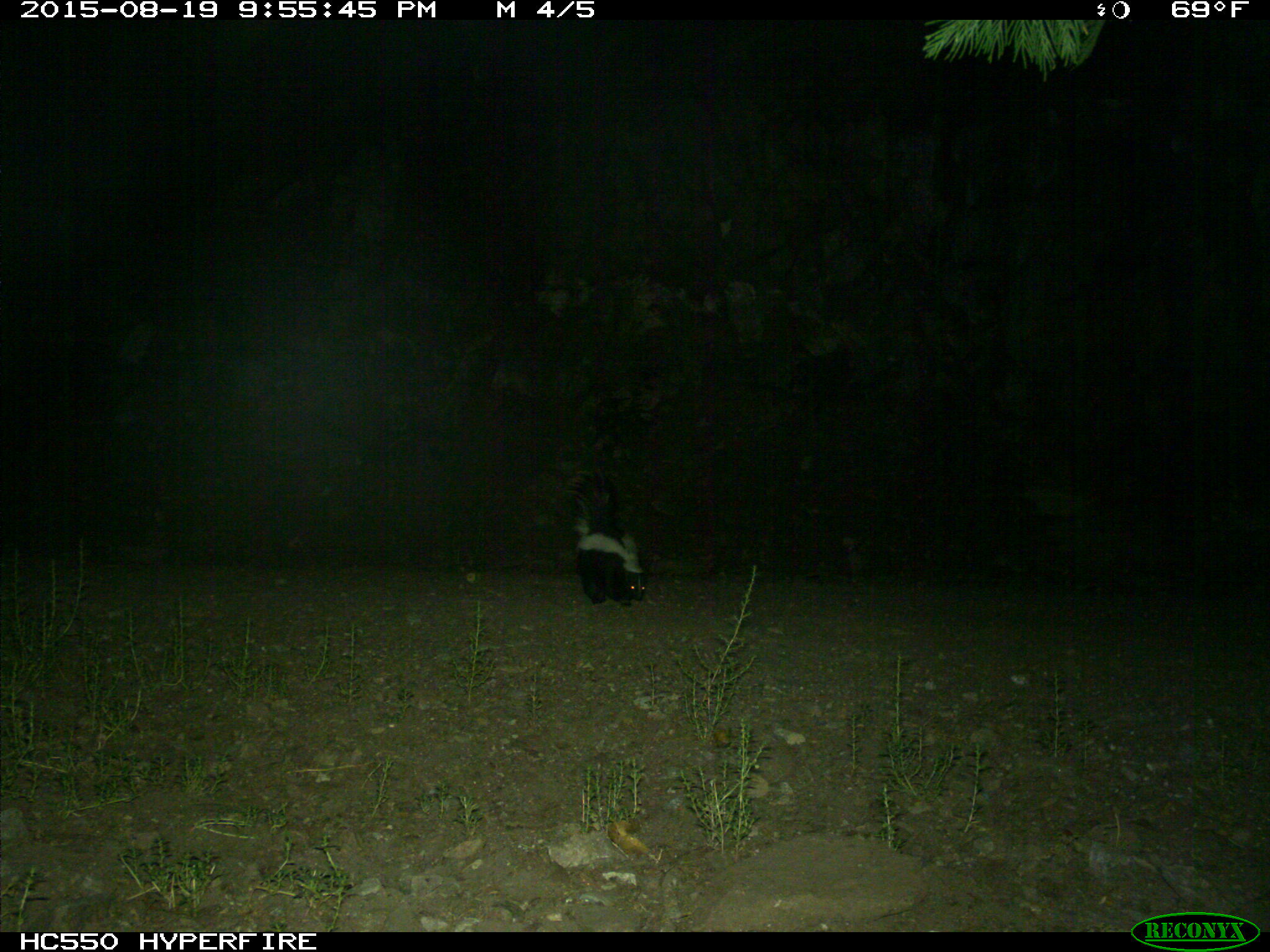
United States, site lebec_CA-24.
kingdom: Animalia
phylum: Chordata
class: Mammalia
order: Carnivora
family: Mephitidae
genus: Mephitis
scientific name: Mephitis mephitis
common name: striped skunk